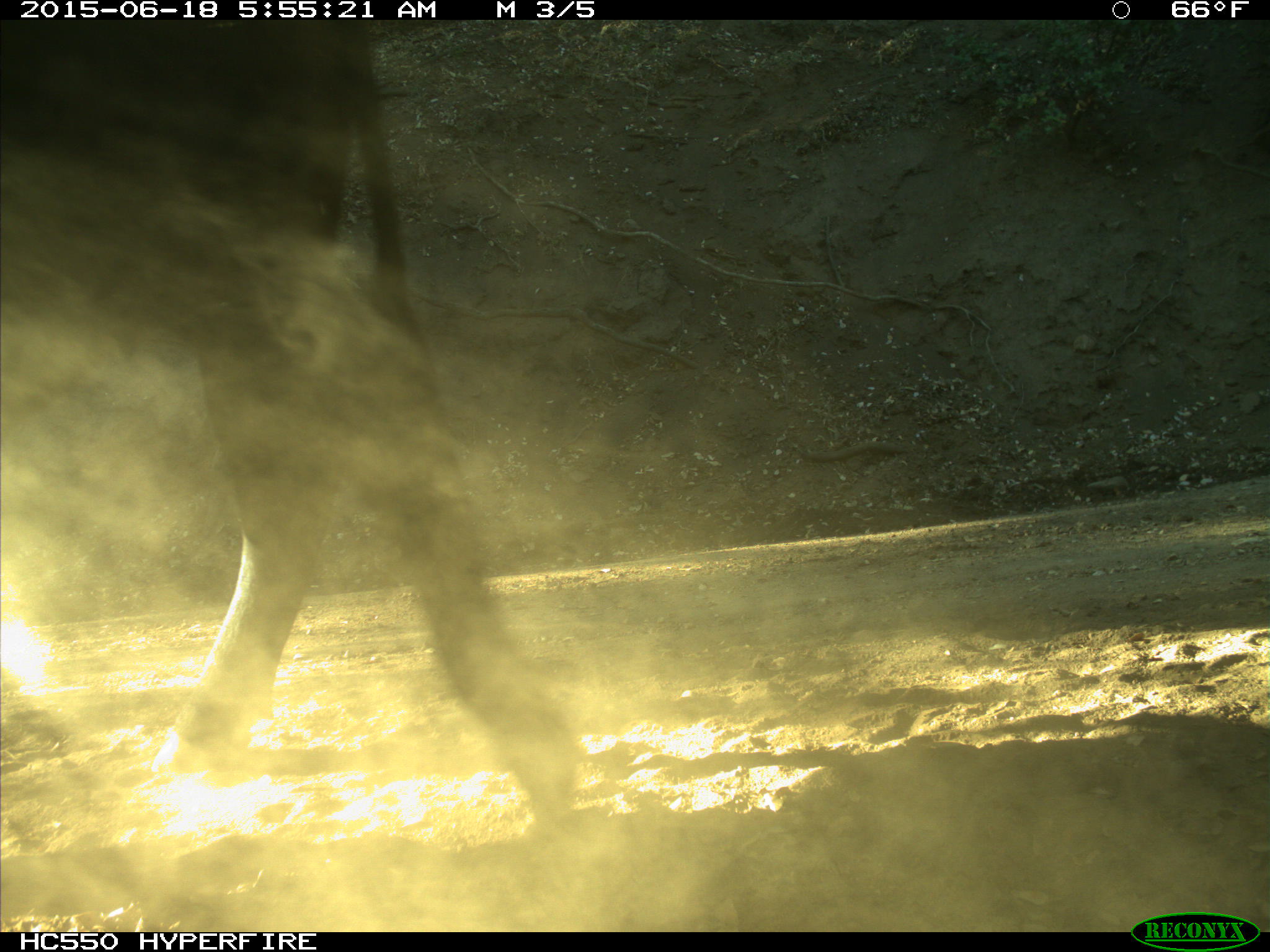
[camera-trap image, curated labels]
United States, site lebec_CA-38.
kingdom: Animalia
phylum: Chordata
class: Mammalia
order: Artiodactyla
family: Bovidae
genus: Bos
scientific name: Bos taurus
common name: domestic cow